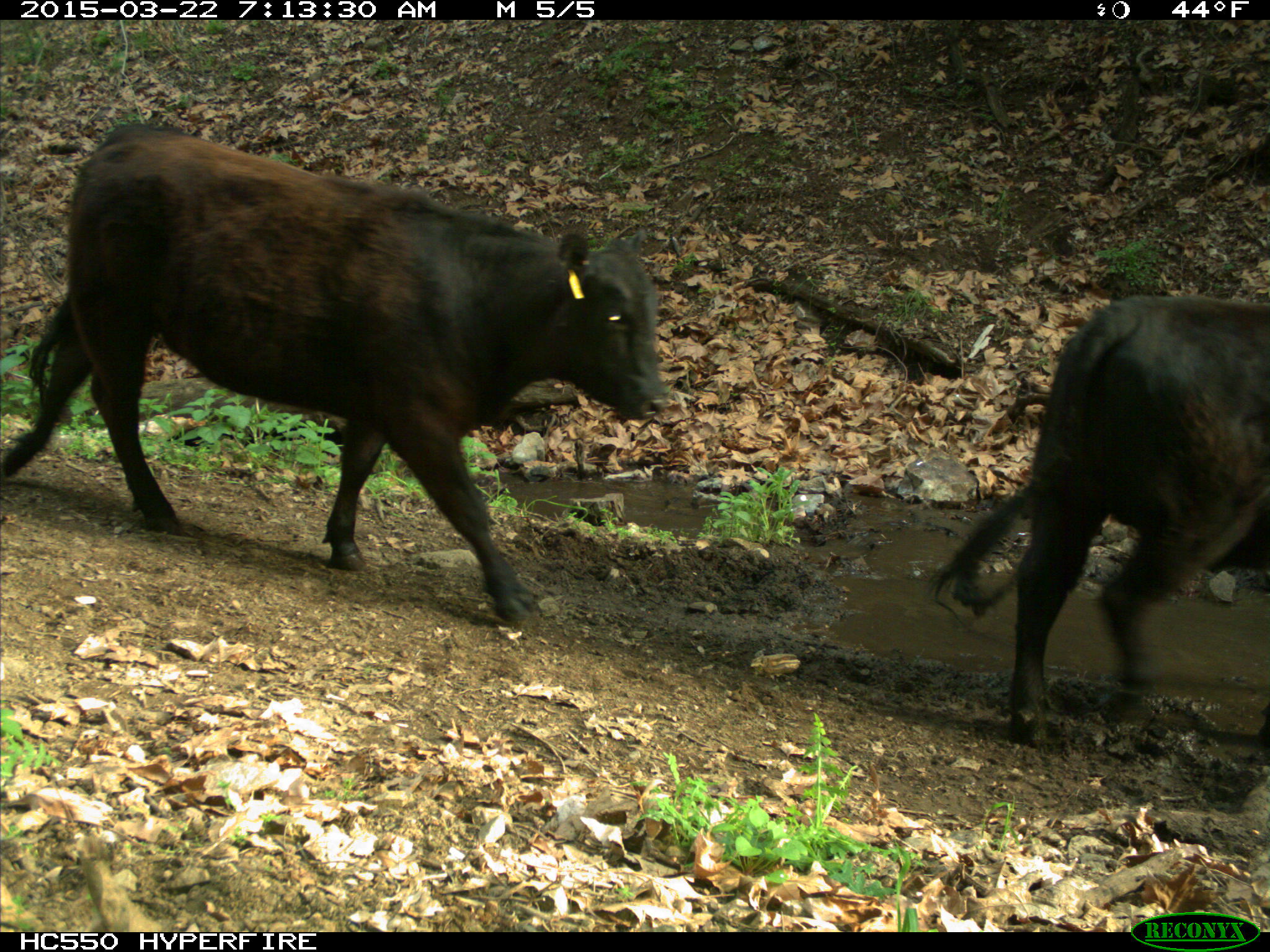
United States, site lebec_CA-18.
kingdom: Animalia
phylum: Chordata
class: Mammalia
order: Artiodactyla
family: Bovidae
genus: Bos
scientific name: Bos taurus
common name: domestic cow